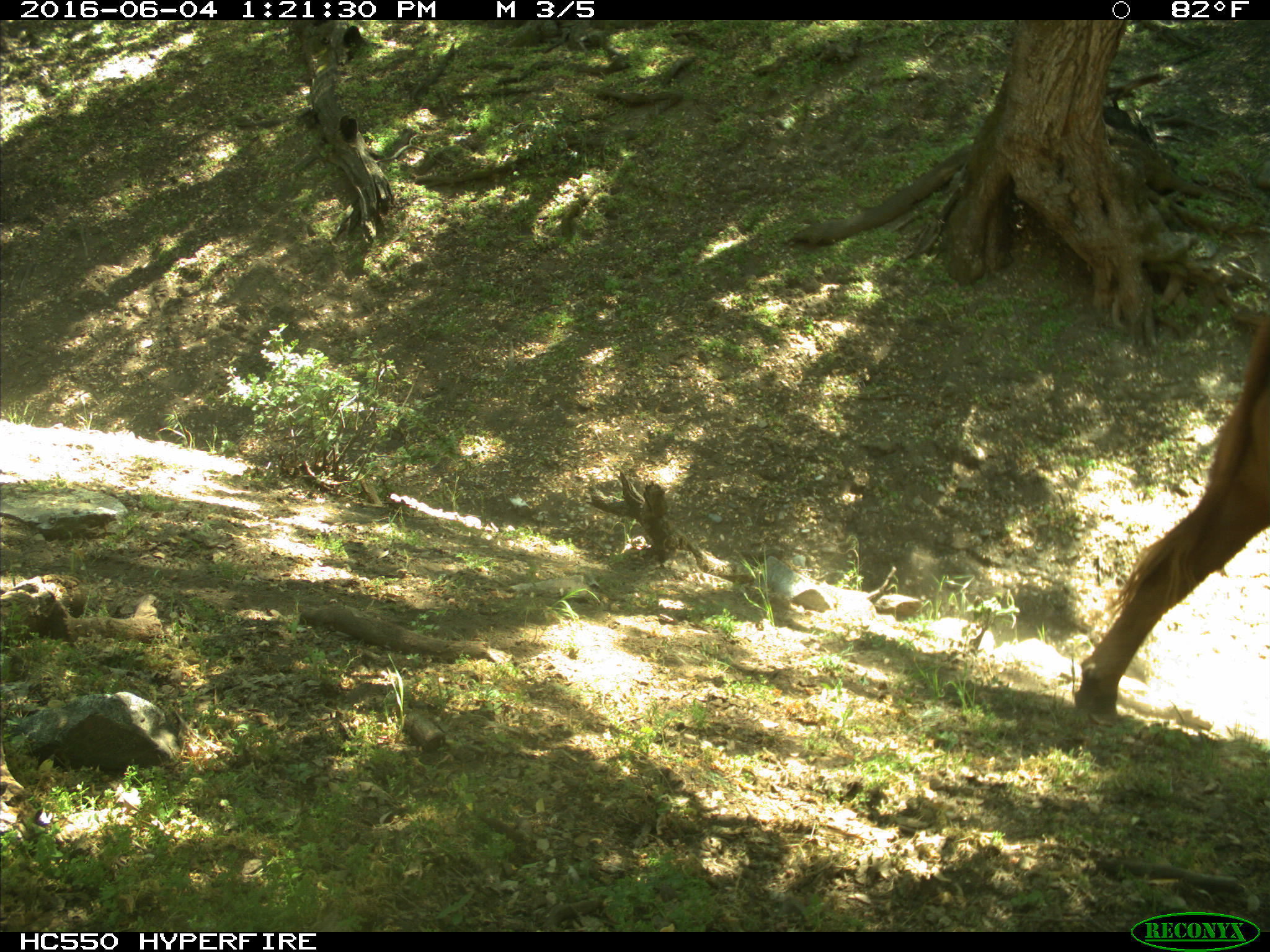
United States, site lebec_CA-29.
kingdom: Animalia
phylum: Chordata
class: Mammalia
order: Artiodactyla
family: Bovidae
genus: Bos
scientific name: Bos taurus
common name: domestic cow